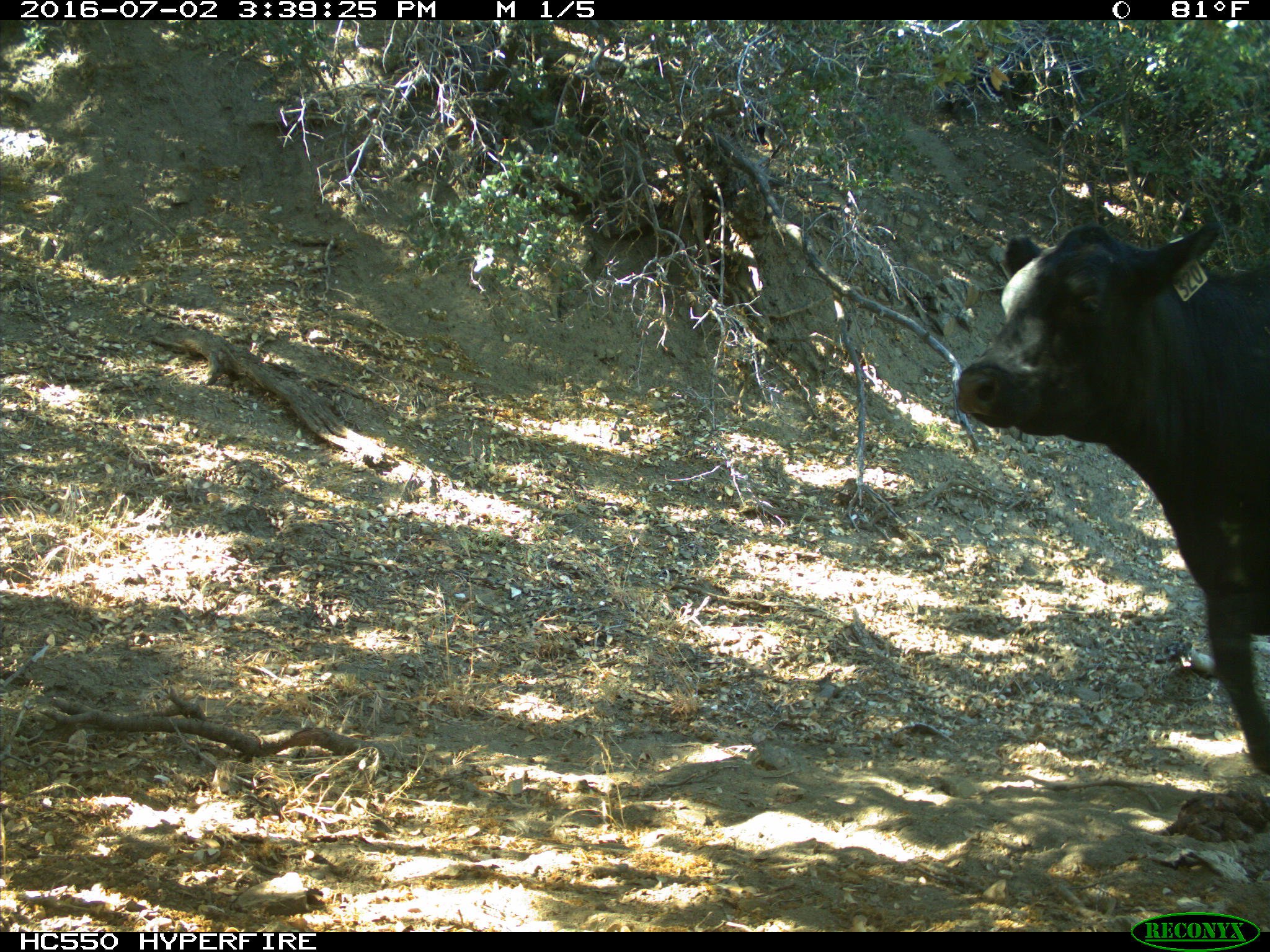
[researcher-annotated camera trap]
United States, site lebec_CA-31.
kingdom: Animalia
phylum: Chordata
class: Mammalia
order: Artiodactyla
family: Bovidae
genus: Bos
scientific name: Bos taurus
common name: domestic cow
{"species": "Bos taurus (domestic cow)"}